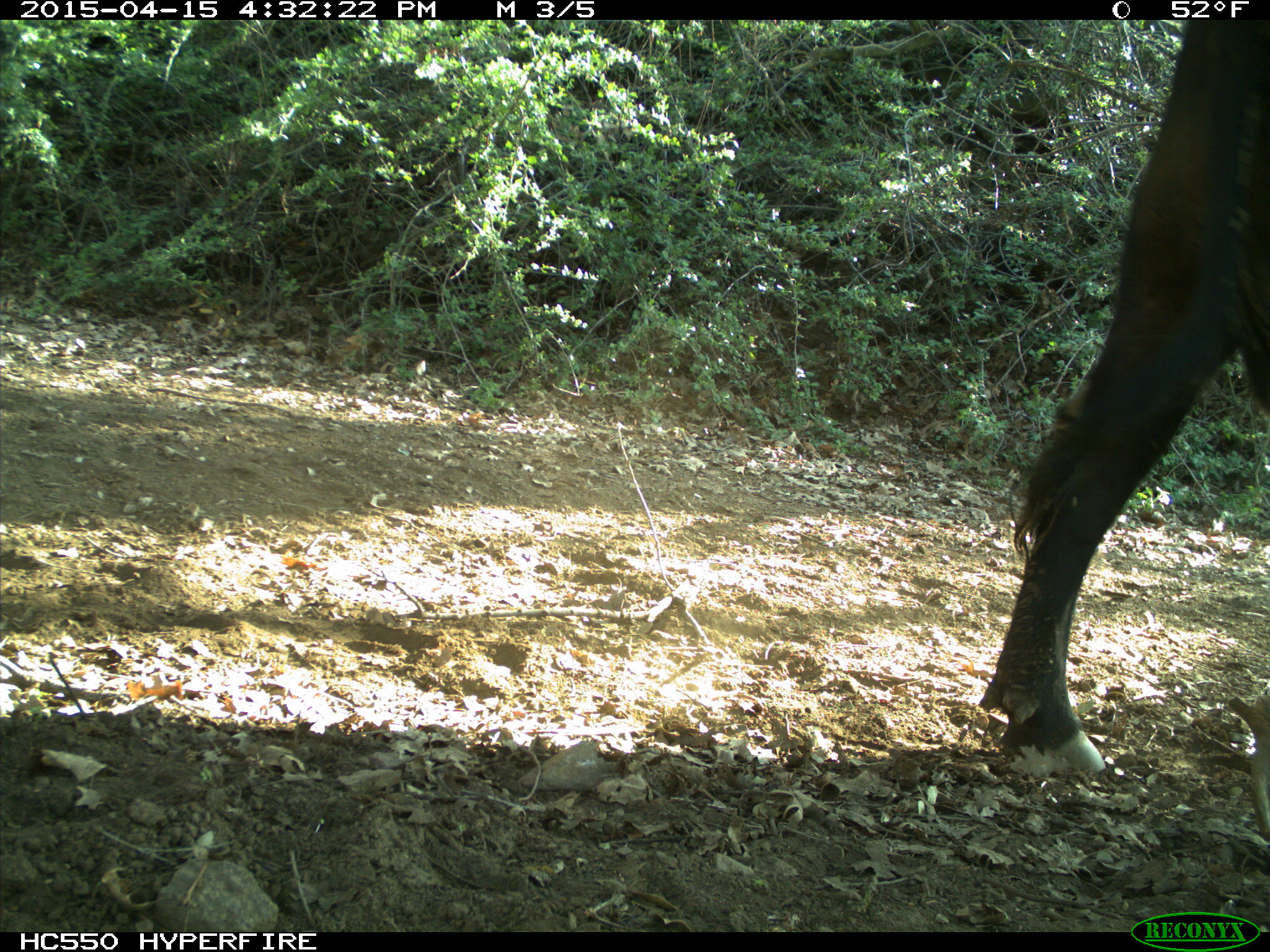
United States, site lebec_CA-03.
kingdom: Animalia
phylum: Chordata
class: Mammalia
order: Artiodactyla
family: Bovidae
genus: Bos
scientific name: Bos taurus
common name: domestic cow